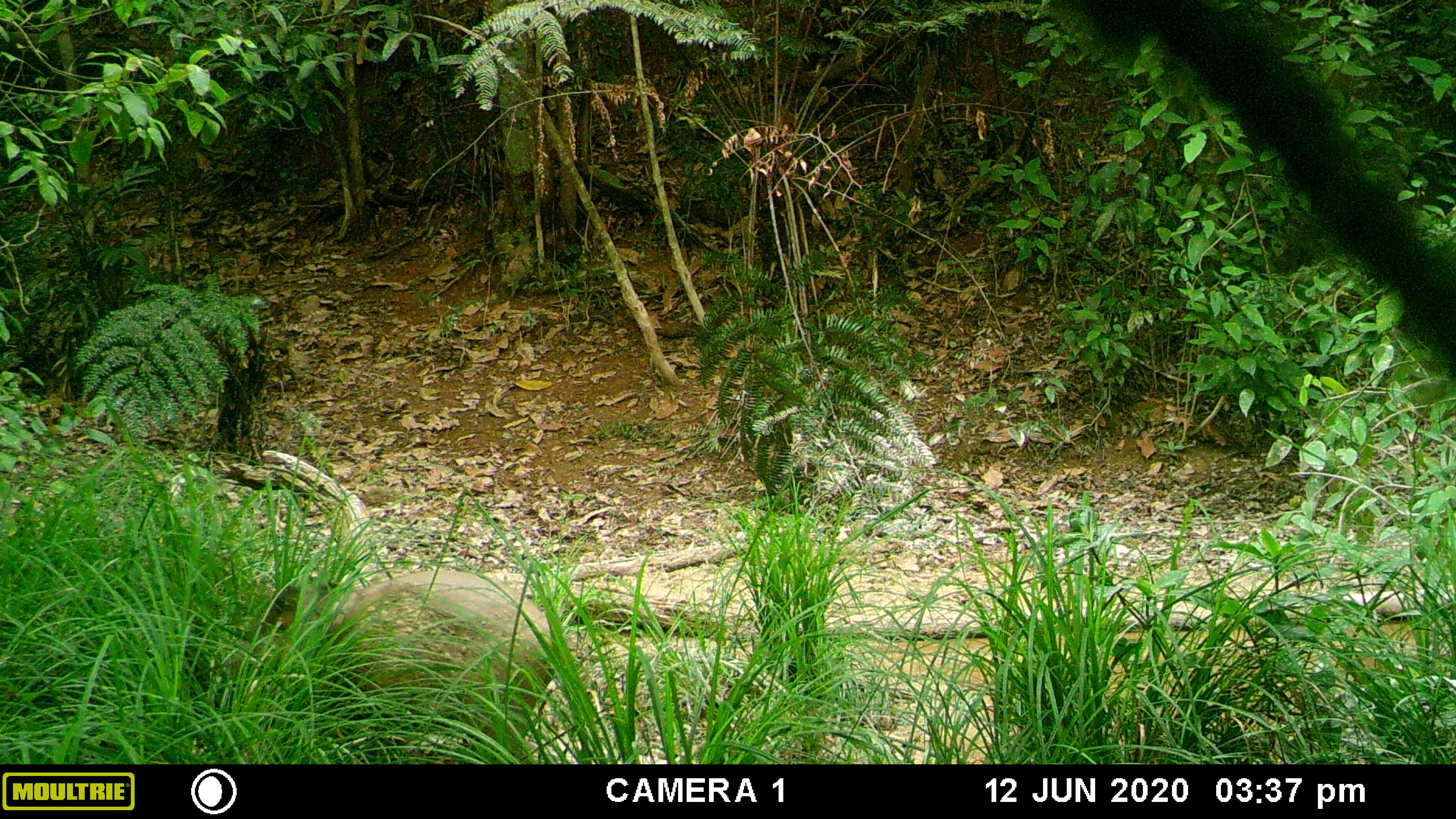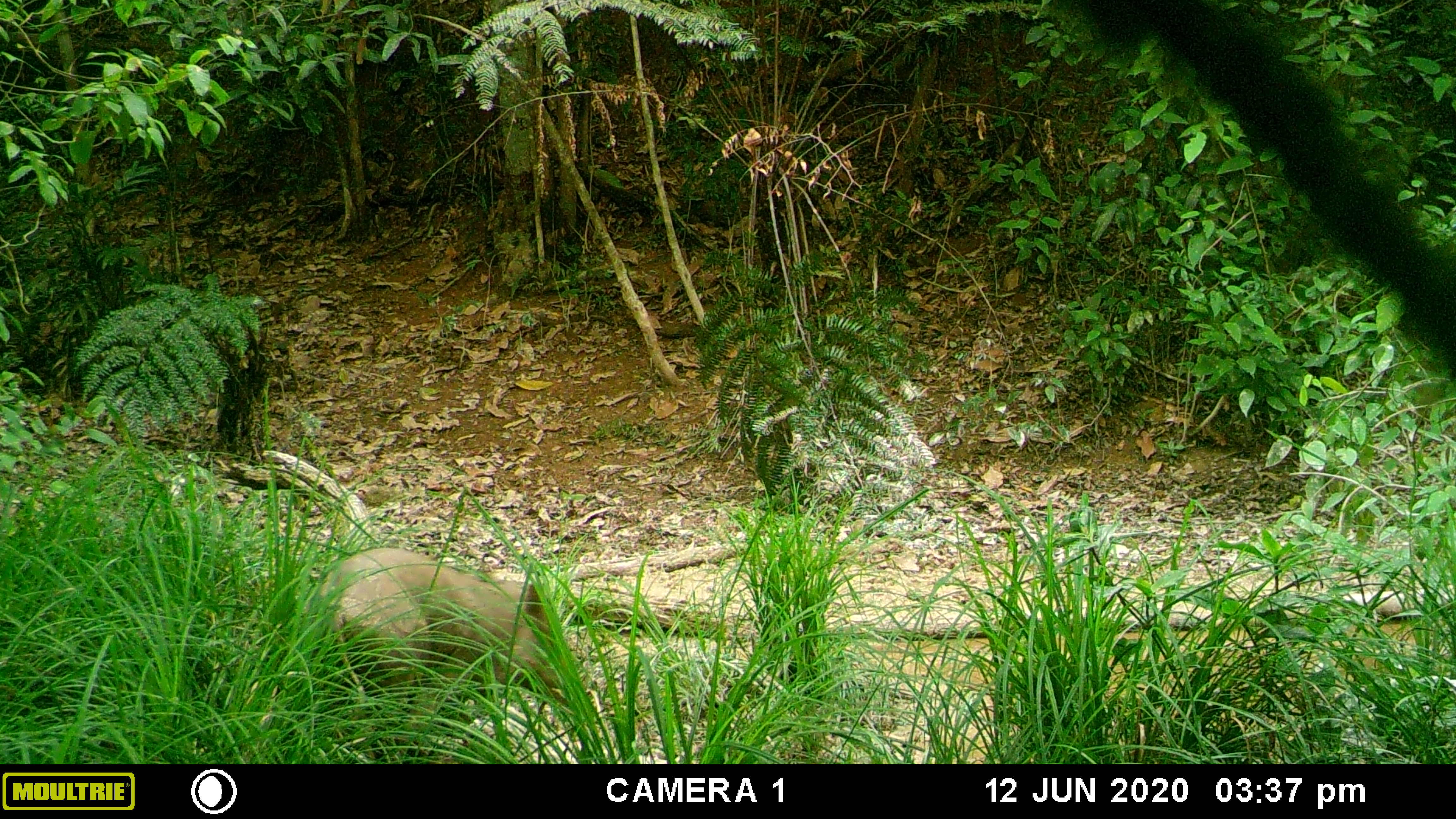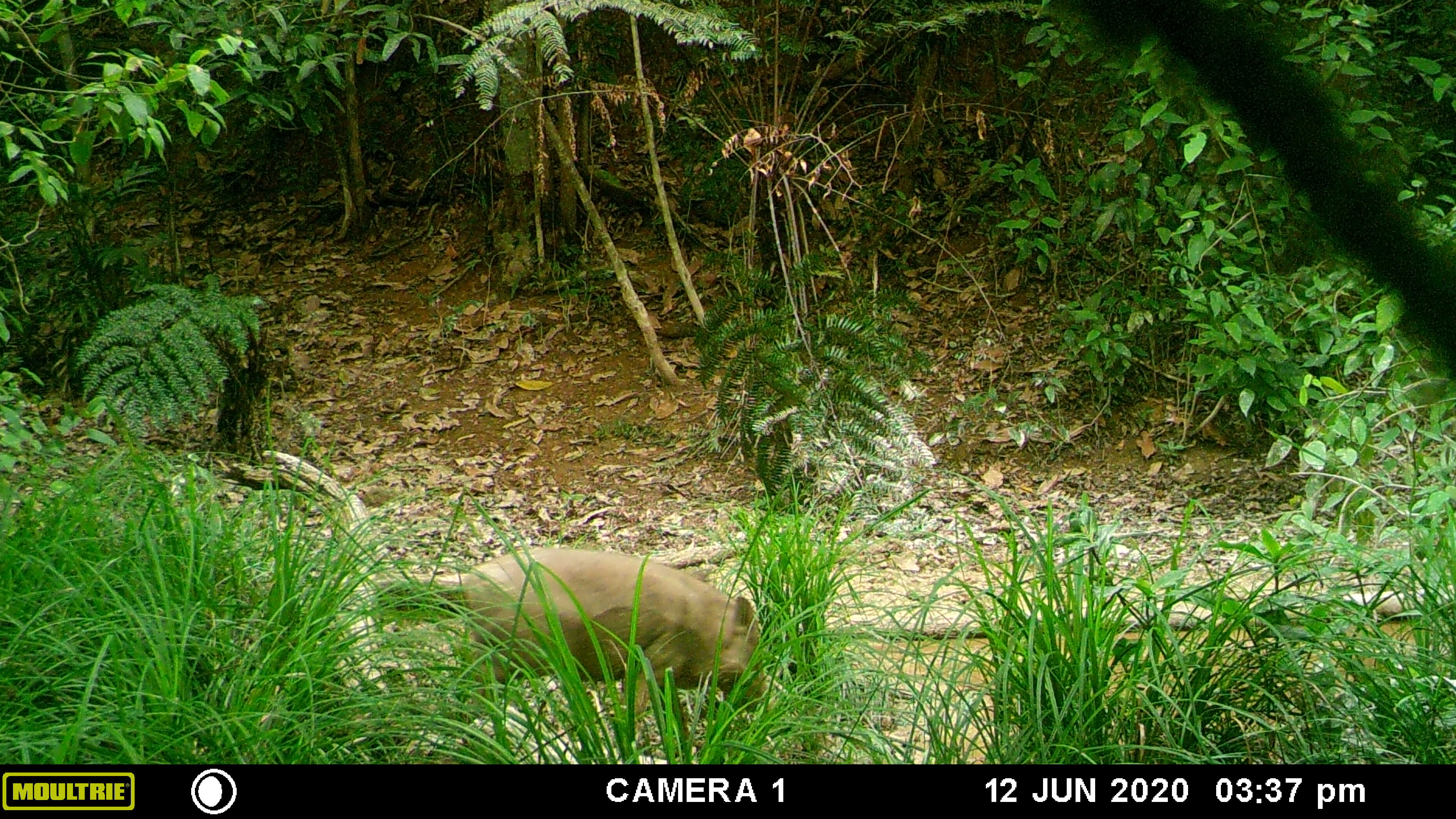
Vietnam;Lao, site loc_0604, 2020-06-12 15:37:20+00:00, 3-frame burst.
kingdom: Animalia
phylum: Chordata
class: Mammalia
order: Artiodactyla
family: Suidae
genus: Sus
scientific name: Sus scrofa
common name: eurasian wild pig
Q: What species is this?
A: Eurasian wild pig (Sus scrofa).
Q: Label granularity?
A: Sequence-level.